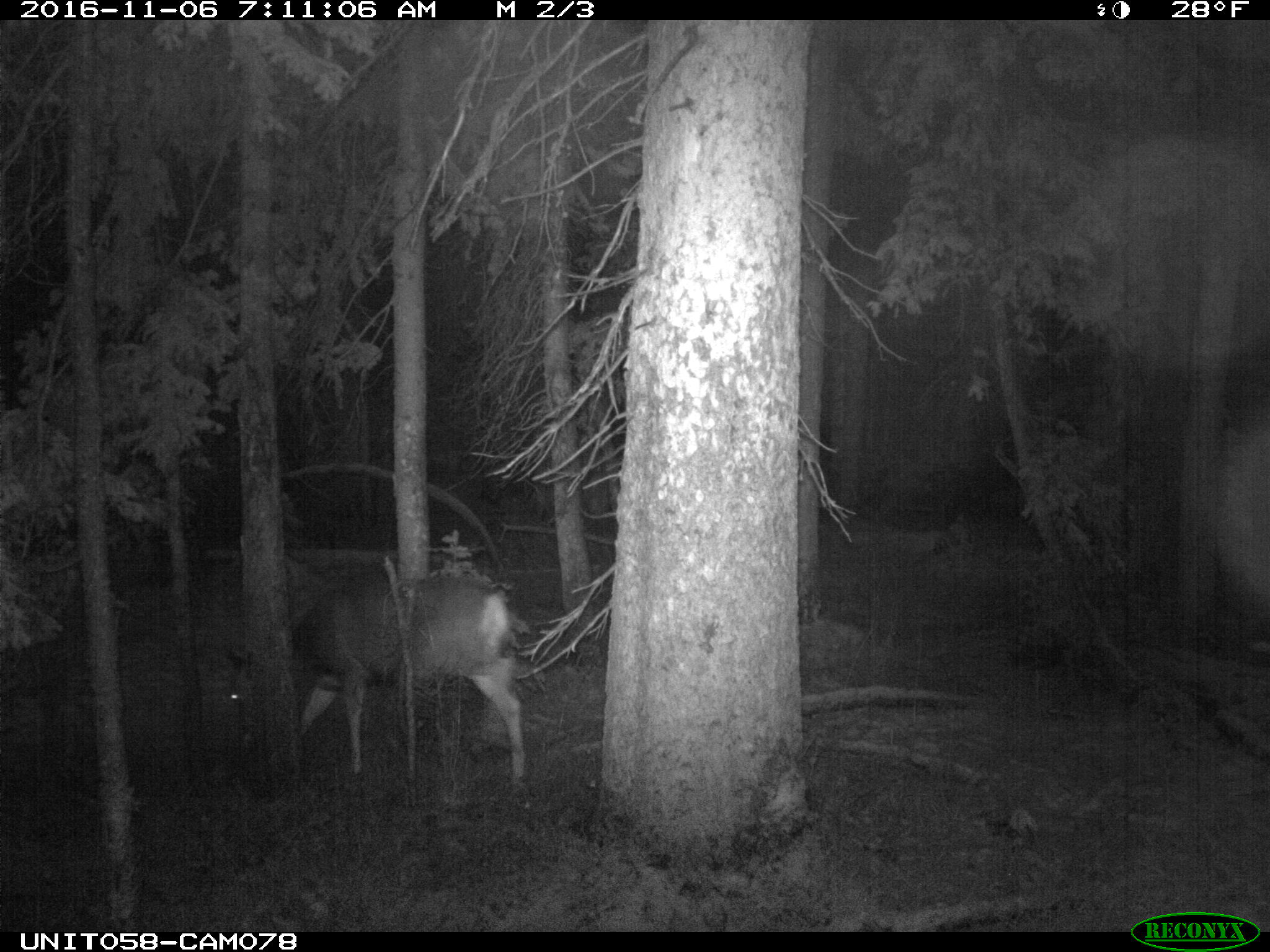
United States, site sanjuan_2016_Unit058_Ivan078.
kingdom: Animalia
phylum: Chordata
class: Mammalia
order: Artiodactyla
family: Cervidae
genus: Odocoileus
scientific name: Odocoileus hemionus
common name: mule deer